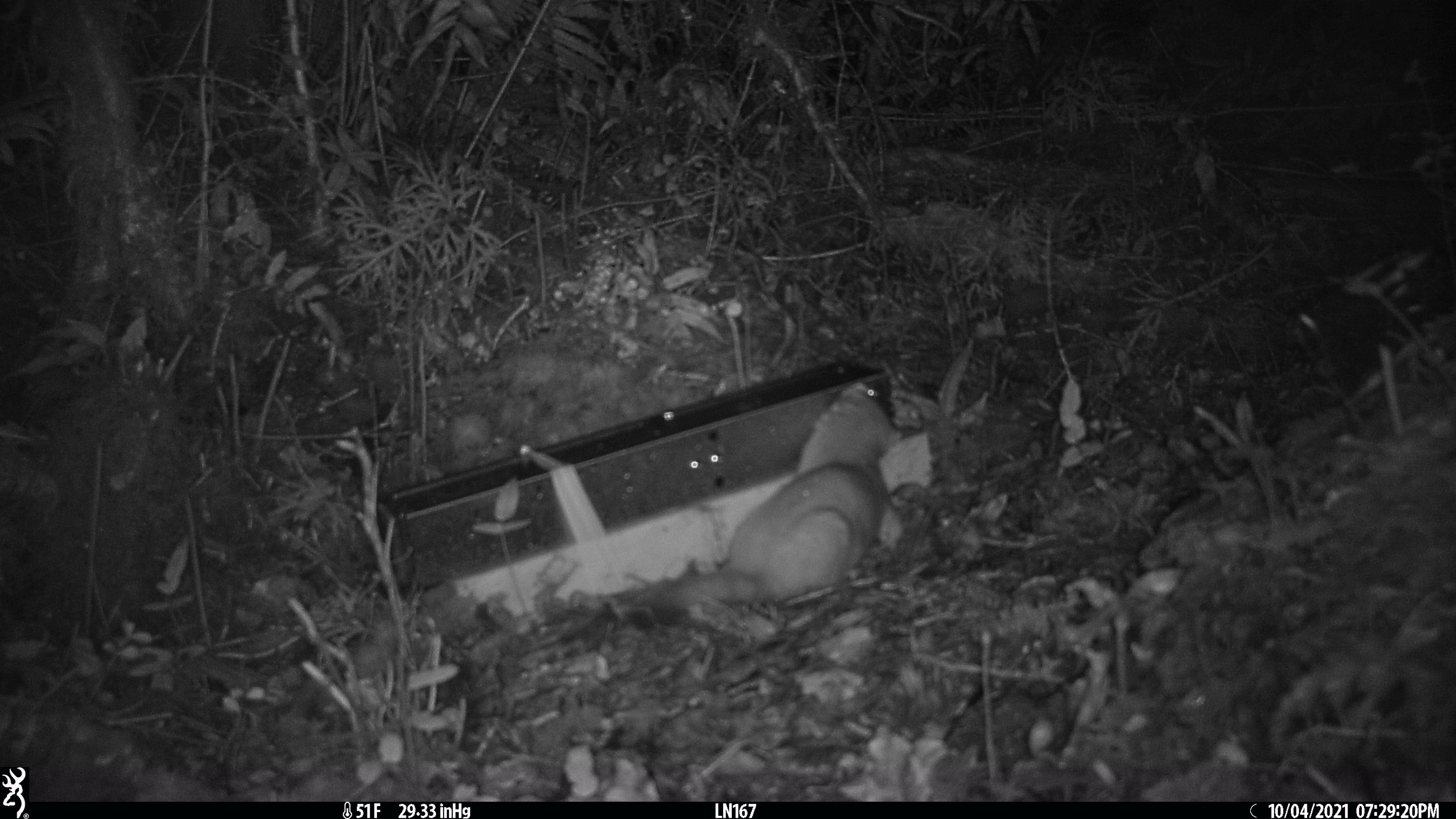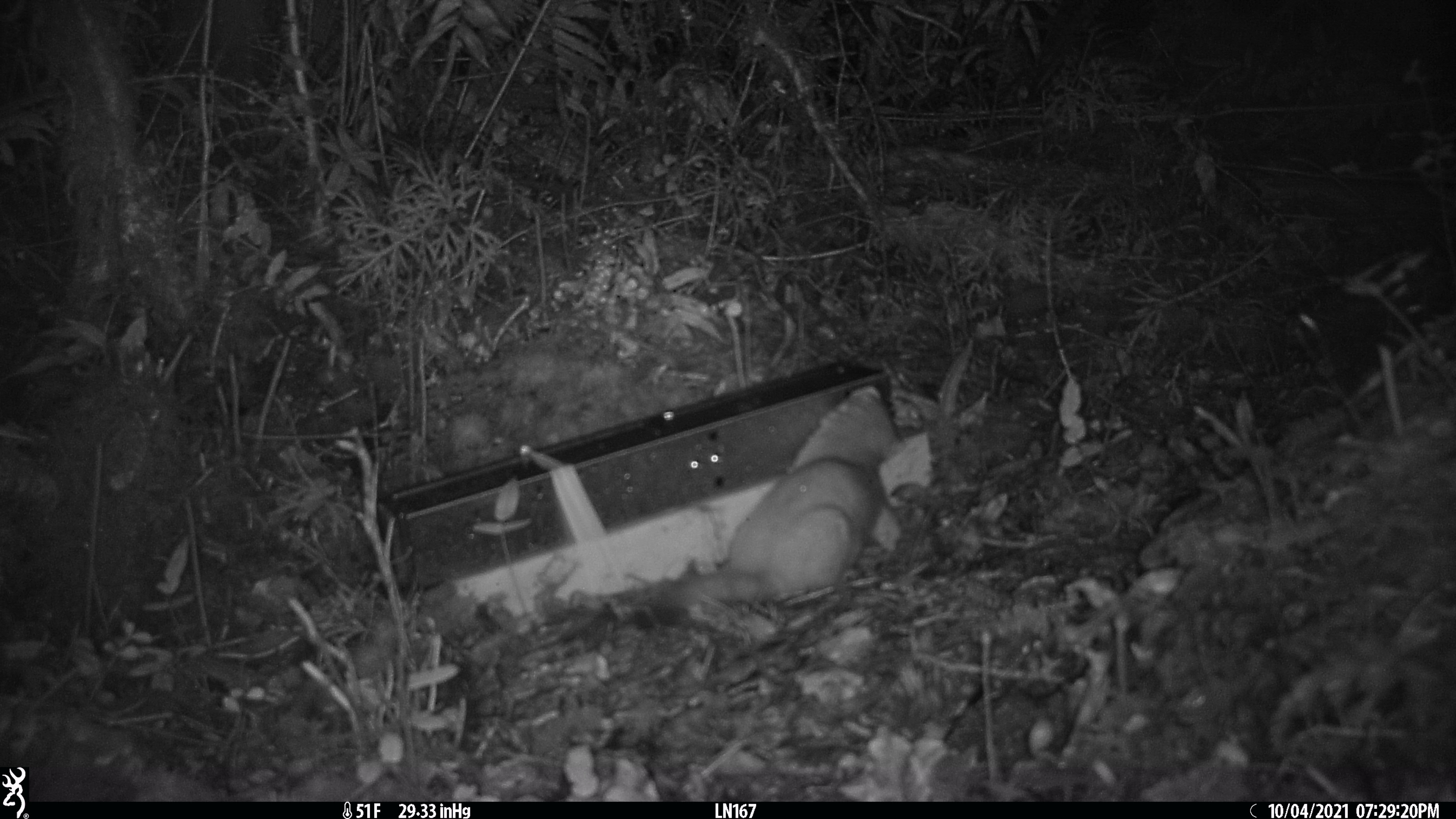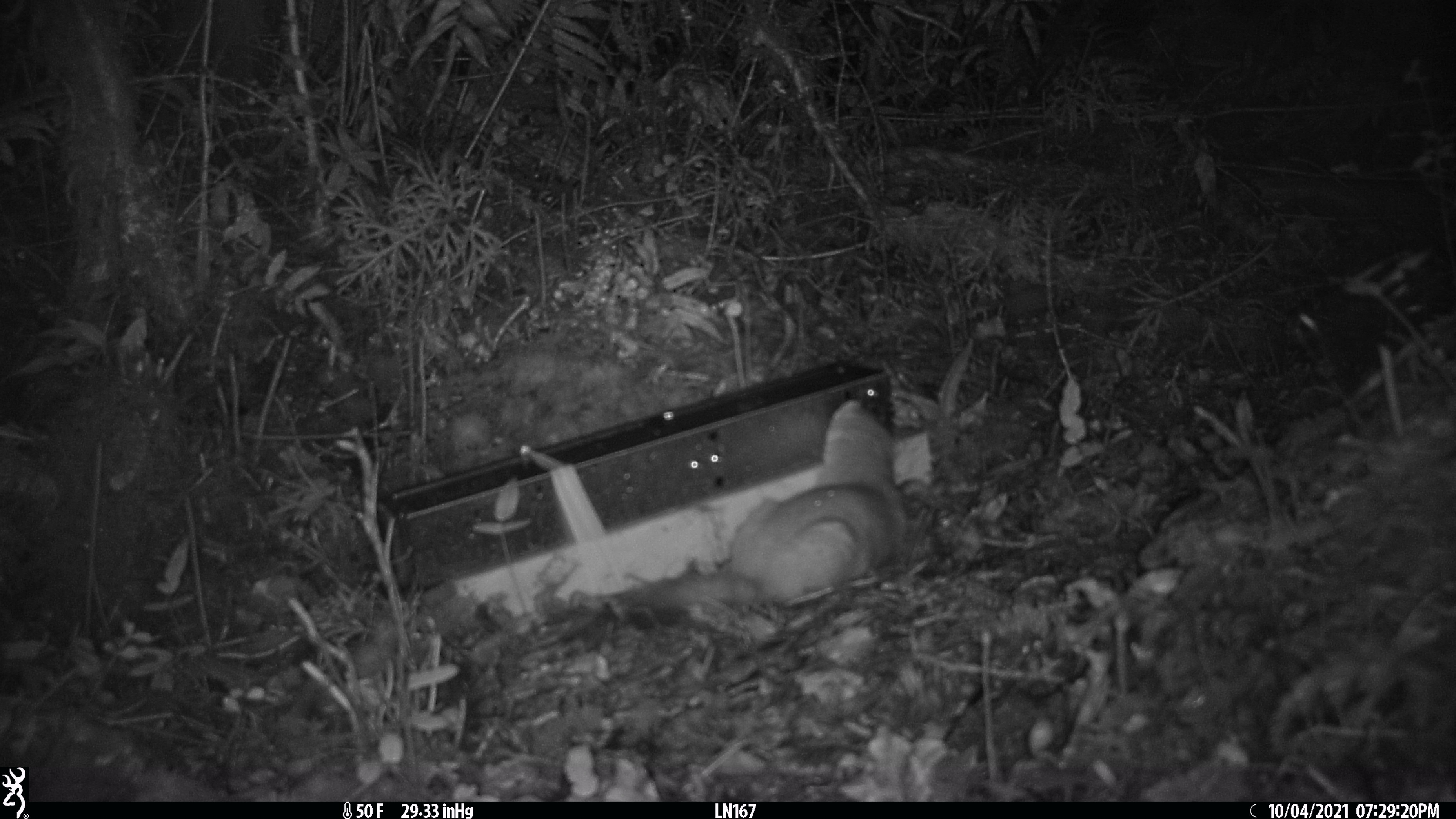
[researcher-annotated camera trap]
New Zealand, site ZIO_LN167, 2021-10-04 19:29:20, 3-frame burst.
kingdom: Animalia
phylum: Chordata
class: Mammalia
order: Carnivora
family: Mustelidae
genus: Mustela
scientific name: Mustela erminea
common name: stoat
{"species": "stoat (Mustela erminea)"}